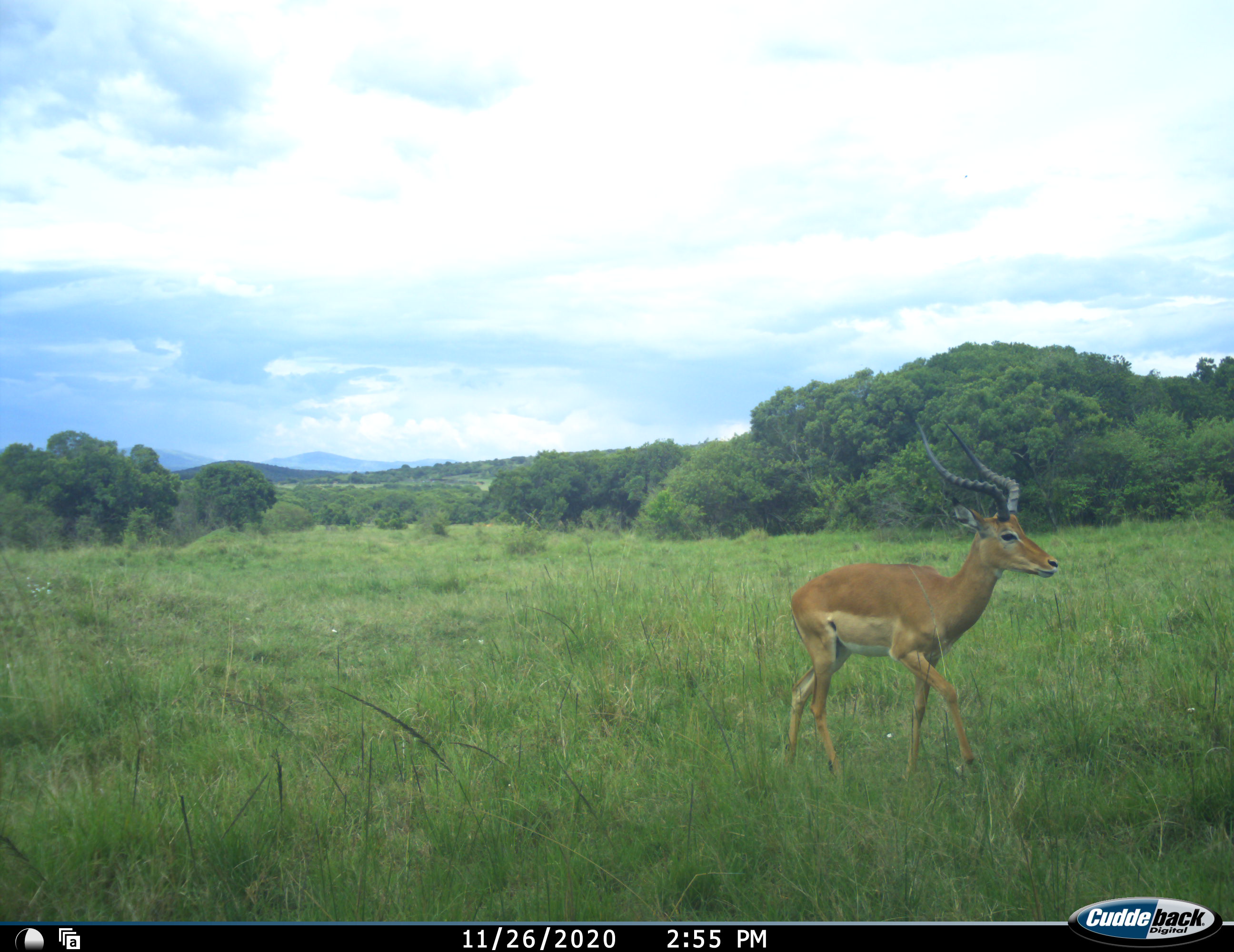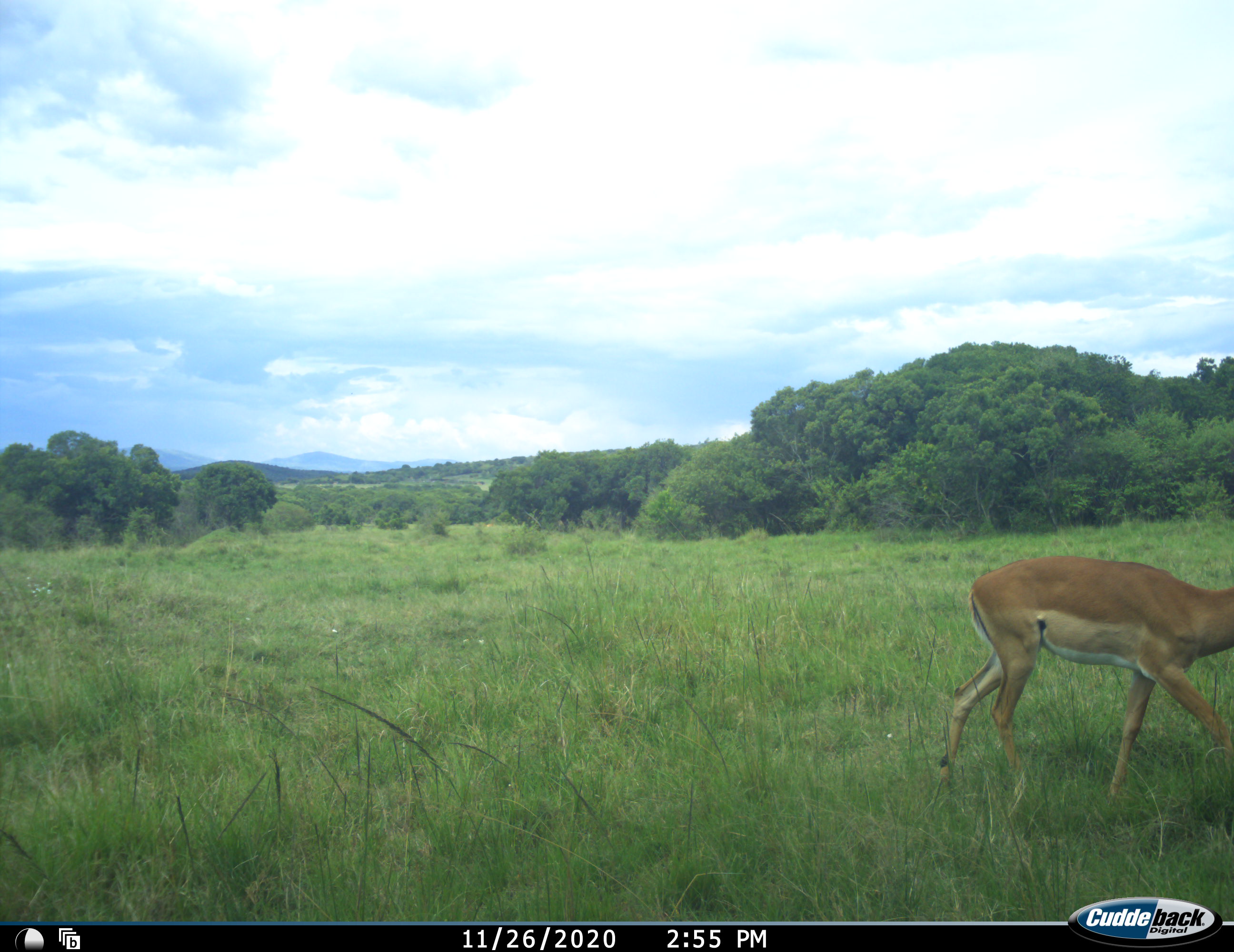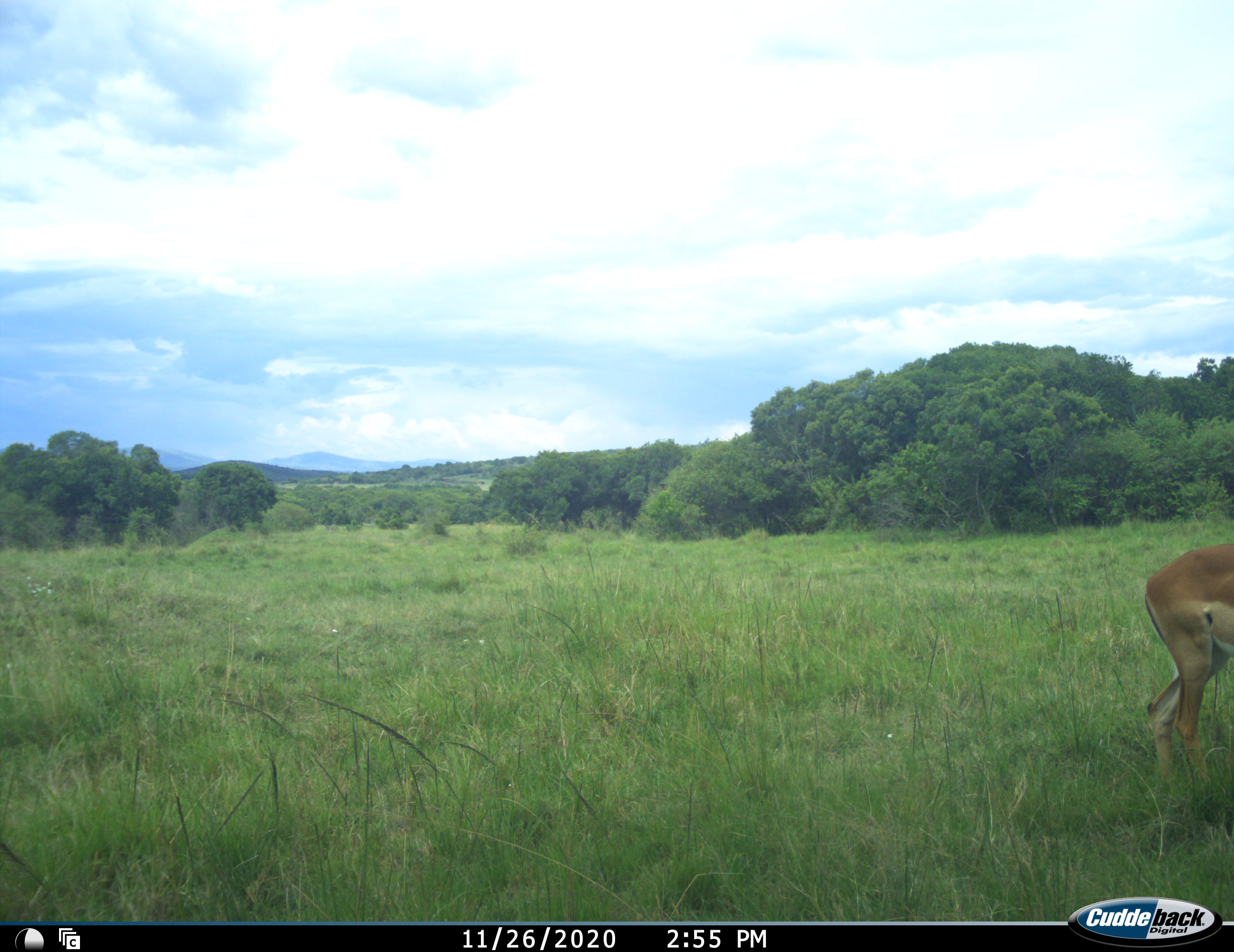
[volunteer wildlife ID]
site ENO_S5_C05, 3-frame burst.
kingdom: Animalia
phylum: Chordata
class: Mammalia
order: Artiodactyla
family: Bovidae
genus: Aepyceros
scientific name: Aepyceros melampus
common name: impala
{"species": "impala (Aepyceros melampus)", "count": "1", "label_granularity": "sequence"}